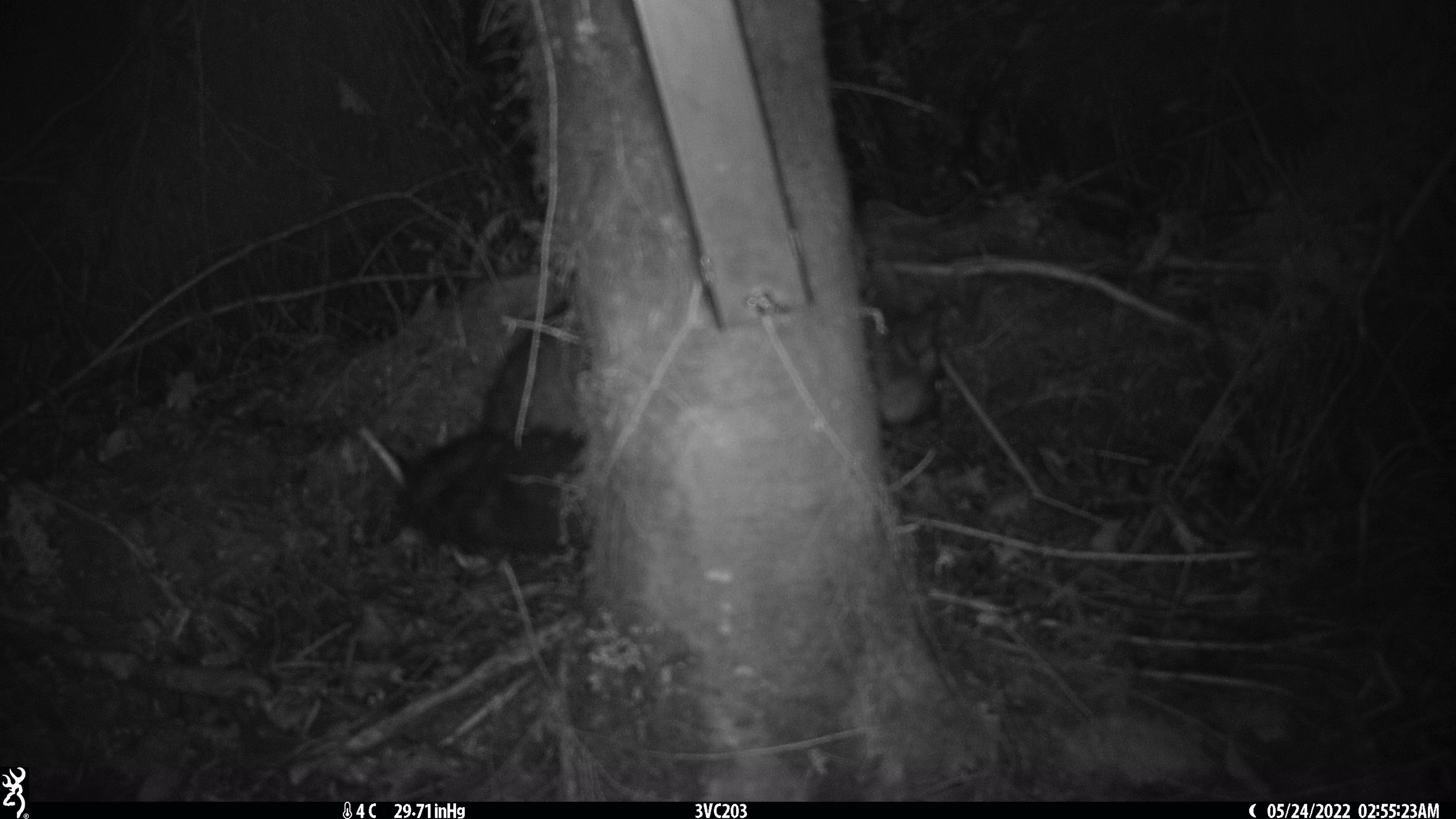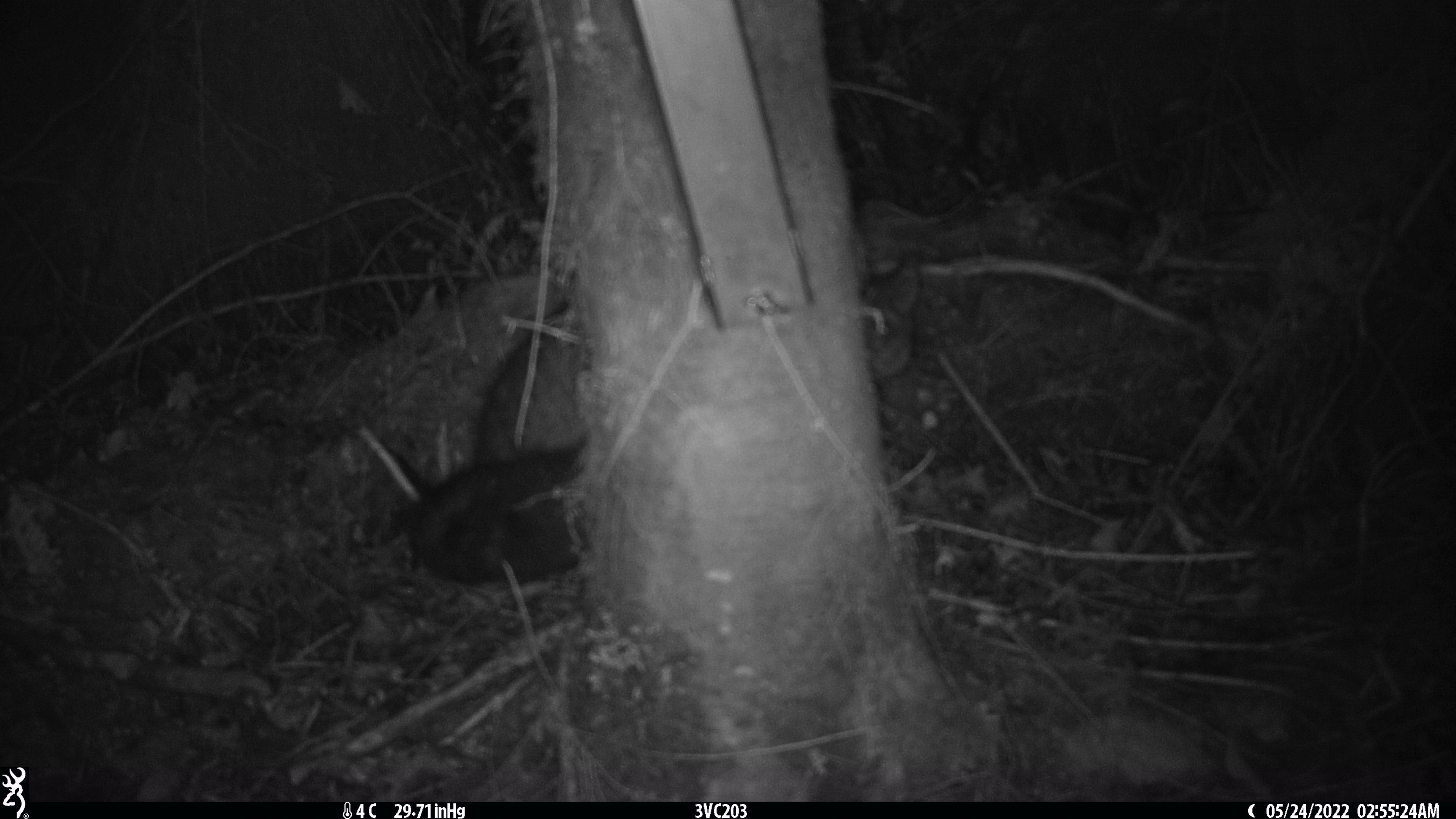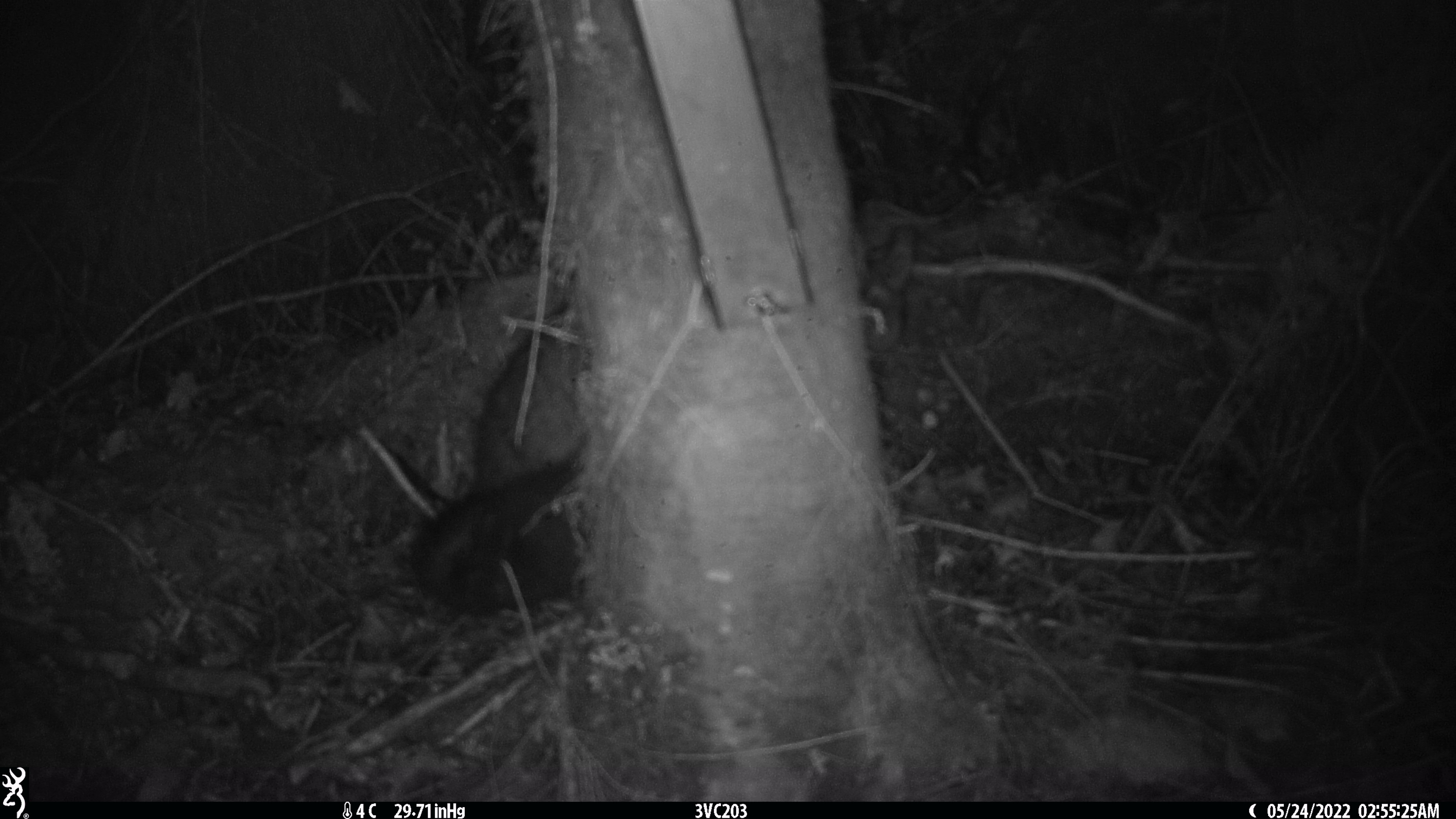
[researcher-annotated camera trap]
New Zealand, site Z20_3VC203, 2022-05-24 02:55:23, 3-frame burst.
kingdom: Animalia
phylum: Chordata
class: Mammalia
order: Diprotodontia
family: Phalangeridae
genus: Trichosurus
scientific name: Trichosurus vulpecula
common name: common brushtail possum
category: possum